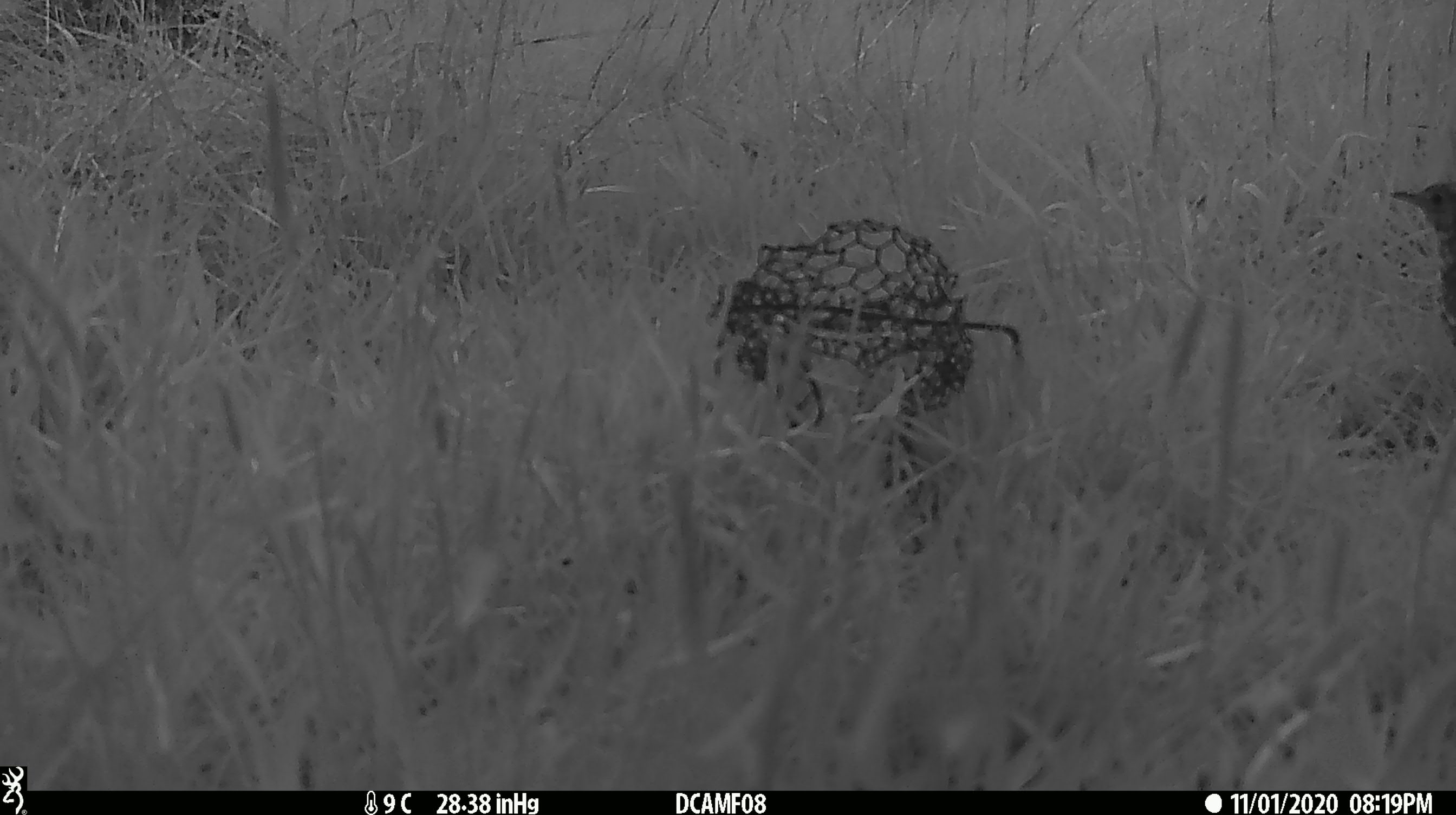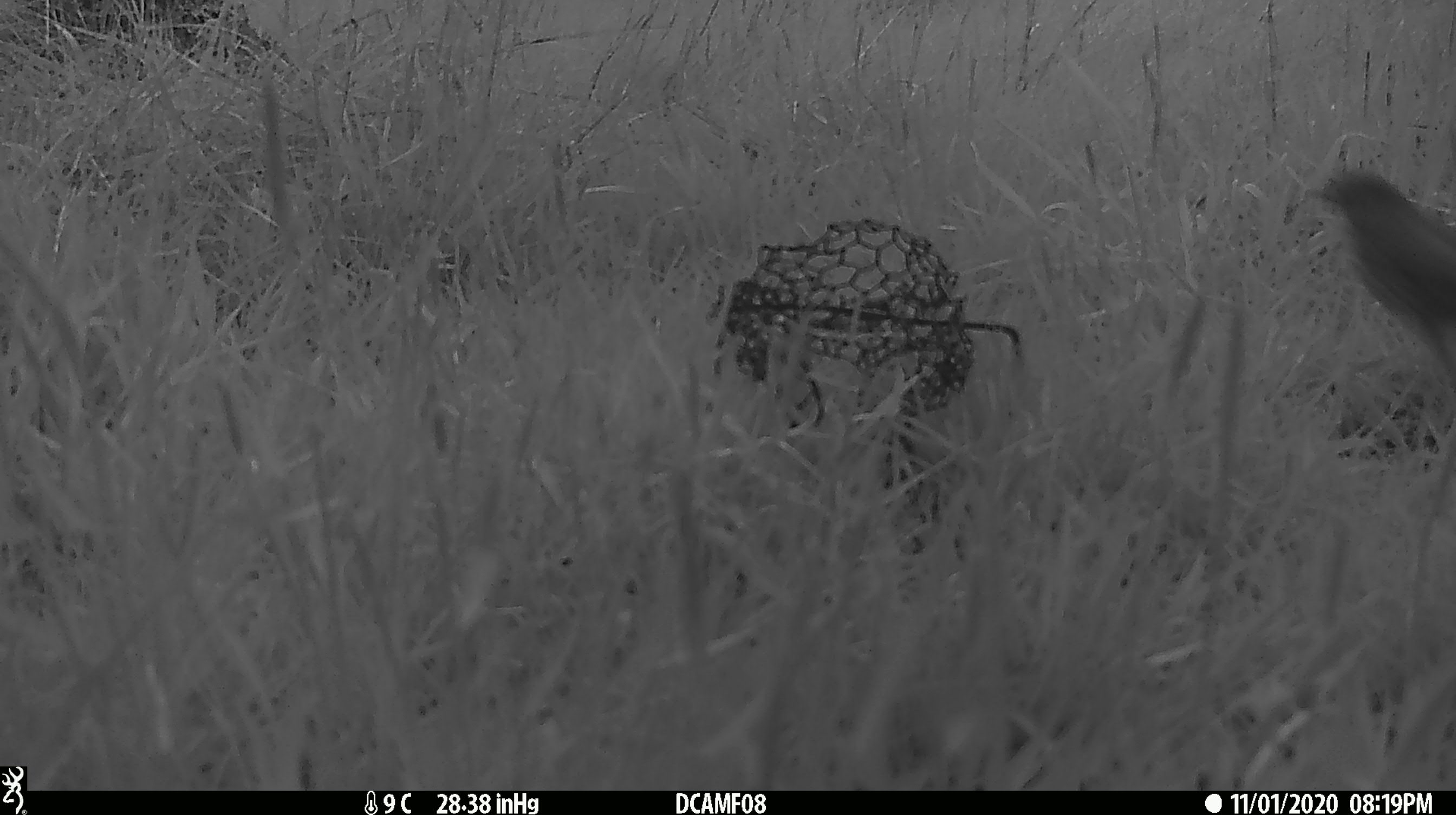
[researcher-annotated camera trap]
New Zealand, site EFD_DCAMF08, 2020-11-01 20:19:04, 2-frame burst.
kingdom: Animalia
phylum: Chordata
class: Aves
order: Passeriformes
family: Turdidae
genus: Turdus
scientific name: Turdus philomelos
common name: song thrush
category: thrush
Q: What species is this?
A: Thrush (song thrush) (Turdus philomelos).